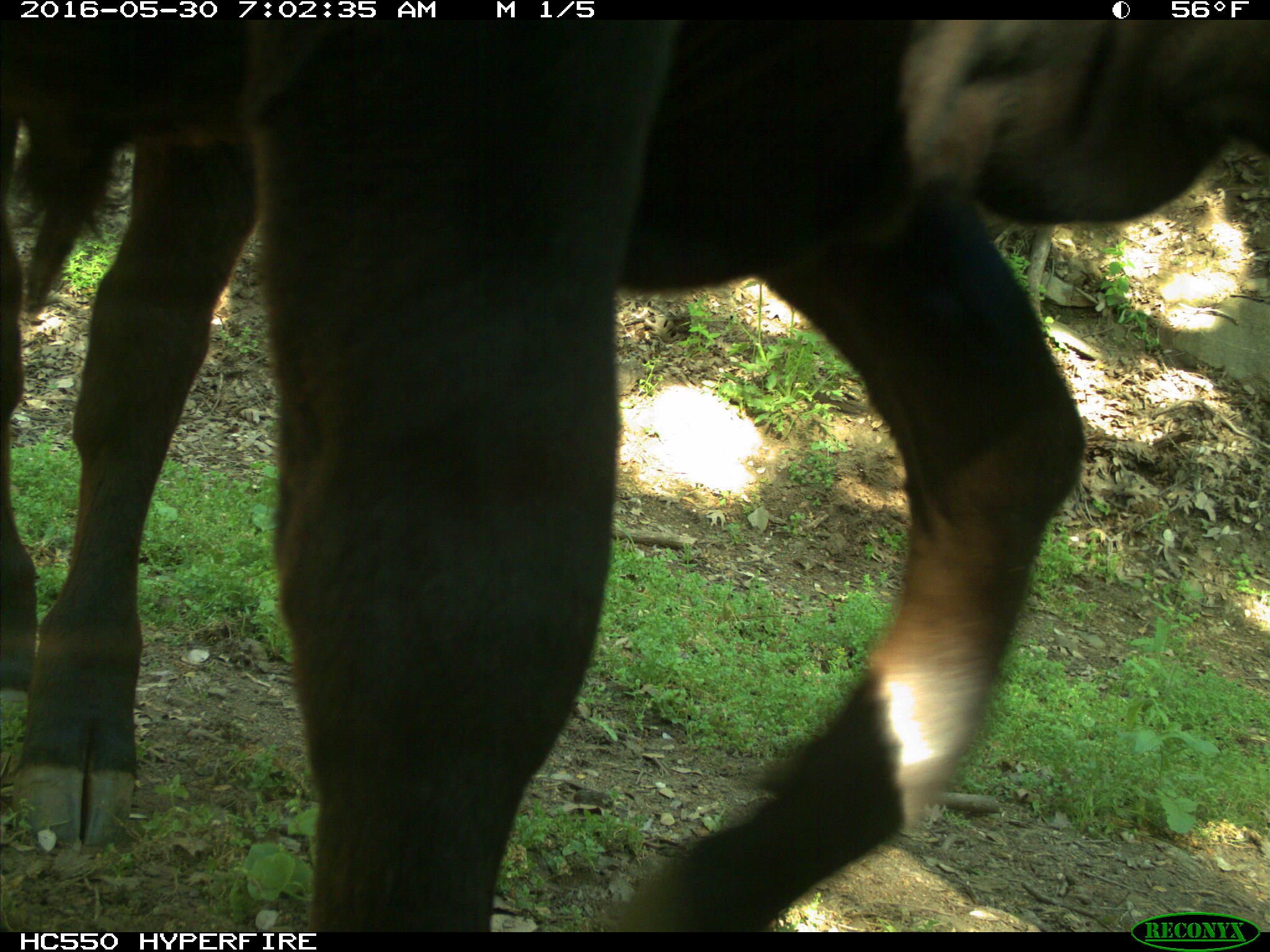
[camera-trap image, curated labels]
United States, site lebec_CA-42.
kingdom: Animalia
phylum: Chordata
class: Mammalia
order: Artiodactyla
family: Bovidae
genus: Bos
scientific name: Bos taurus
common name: domestic cow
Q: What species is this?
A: Bos taurus (domestic cow).